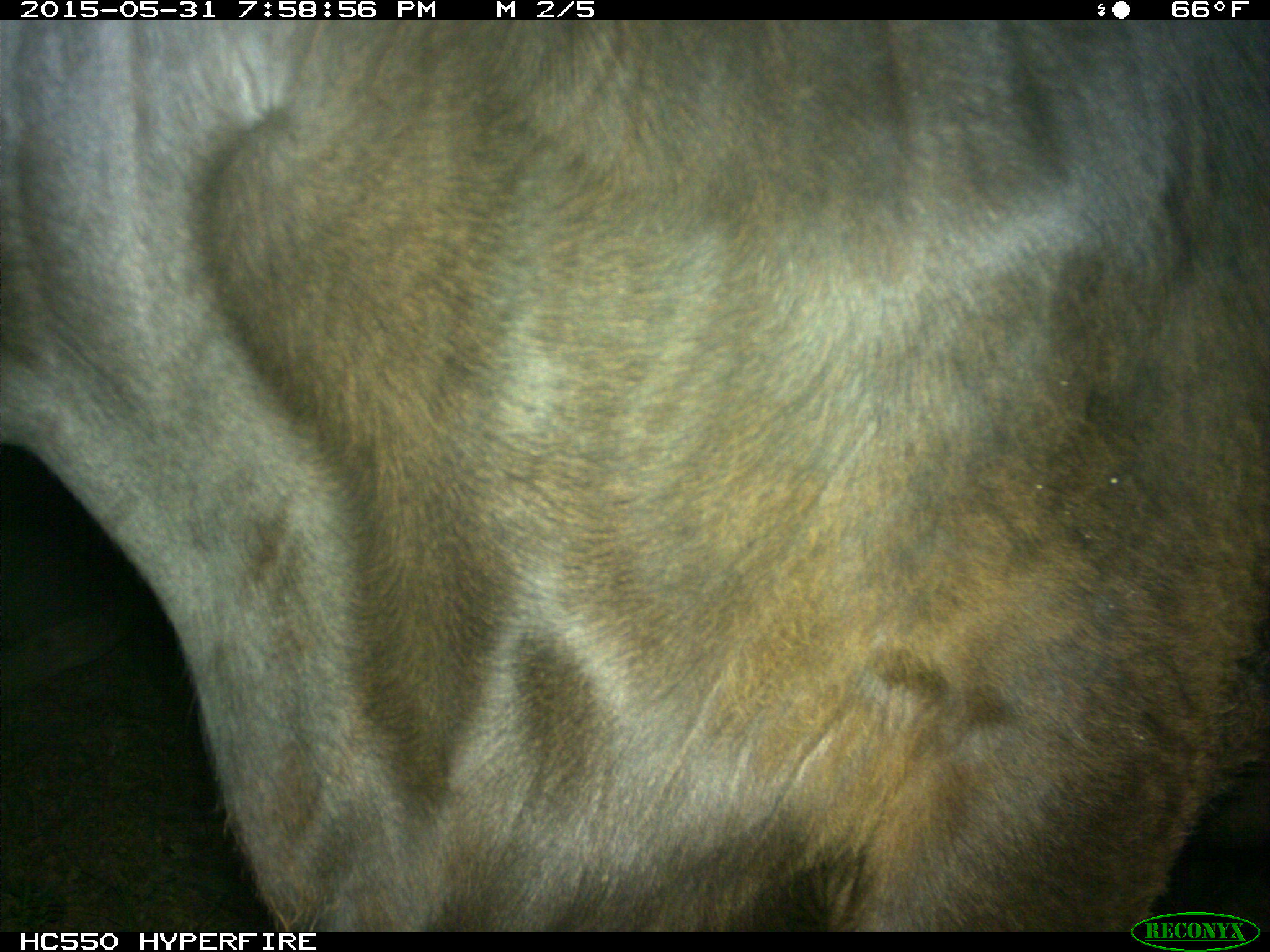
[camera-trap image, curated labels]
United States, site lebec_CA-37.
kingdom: Animalia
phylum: Chordata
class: Mammalia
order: Artiodactyla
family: Bovidae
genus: Bos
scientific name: Bos taurus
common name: domestic cow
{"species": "Bos taurus (domestic cow)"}